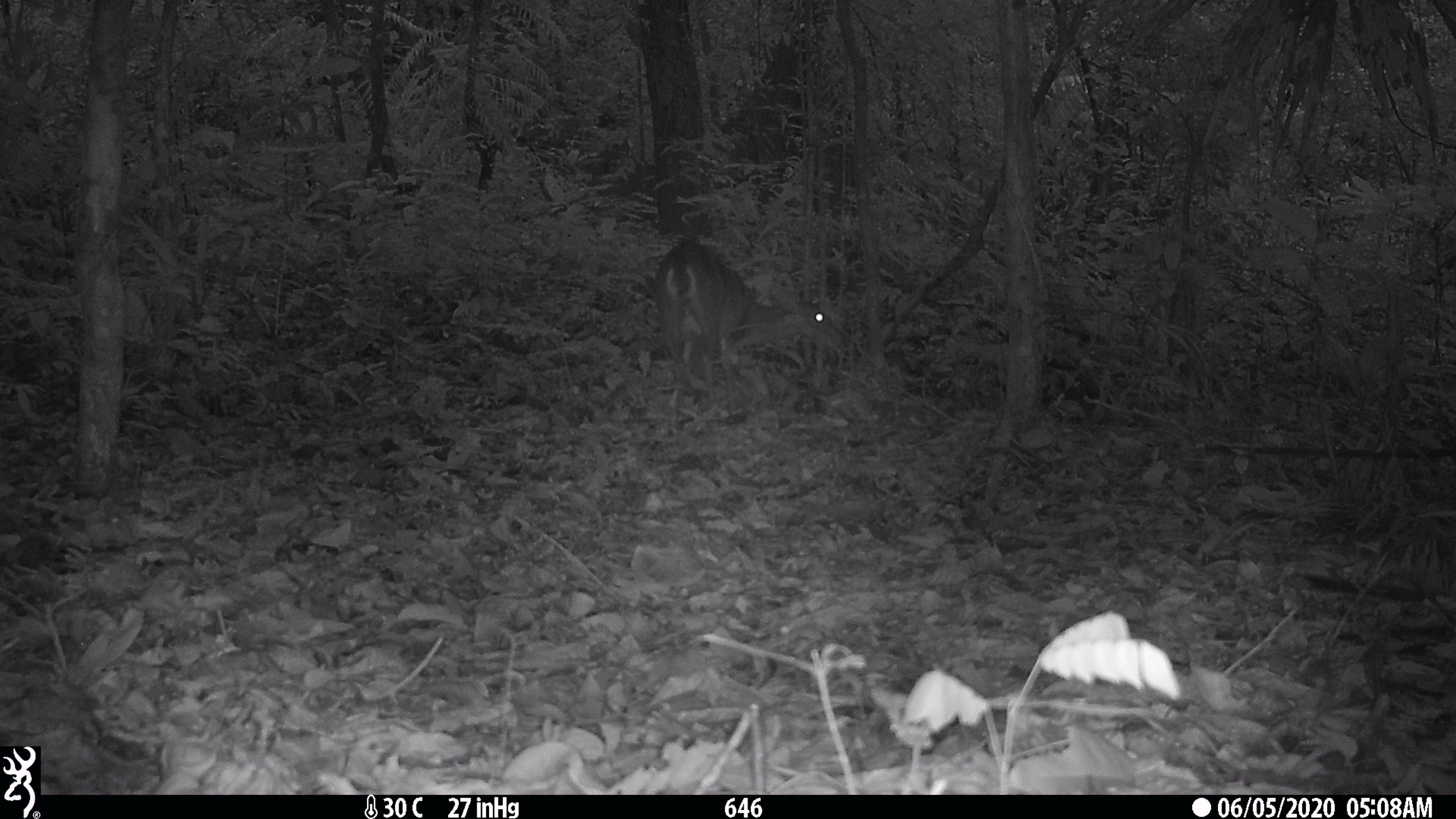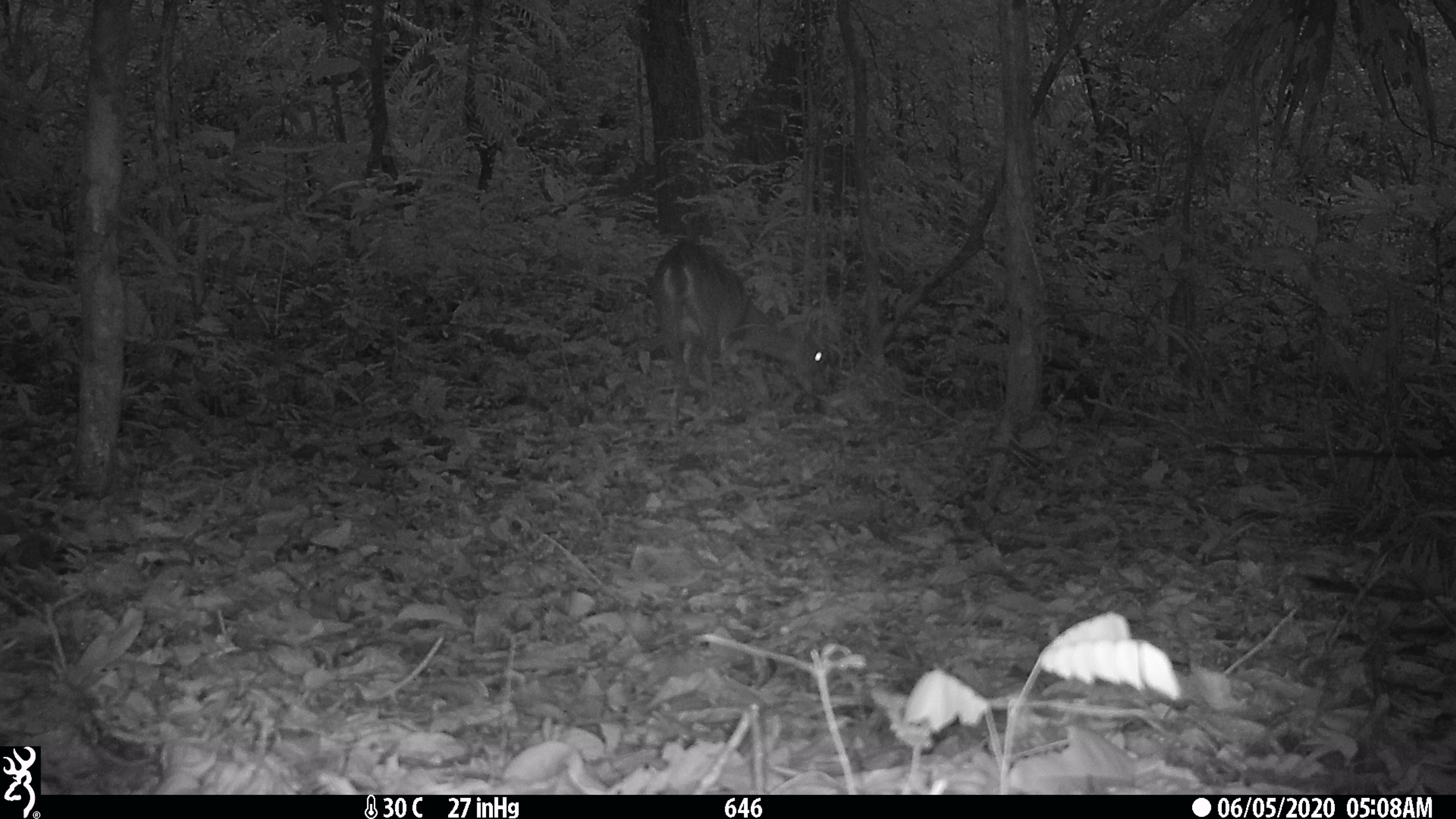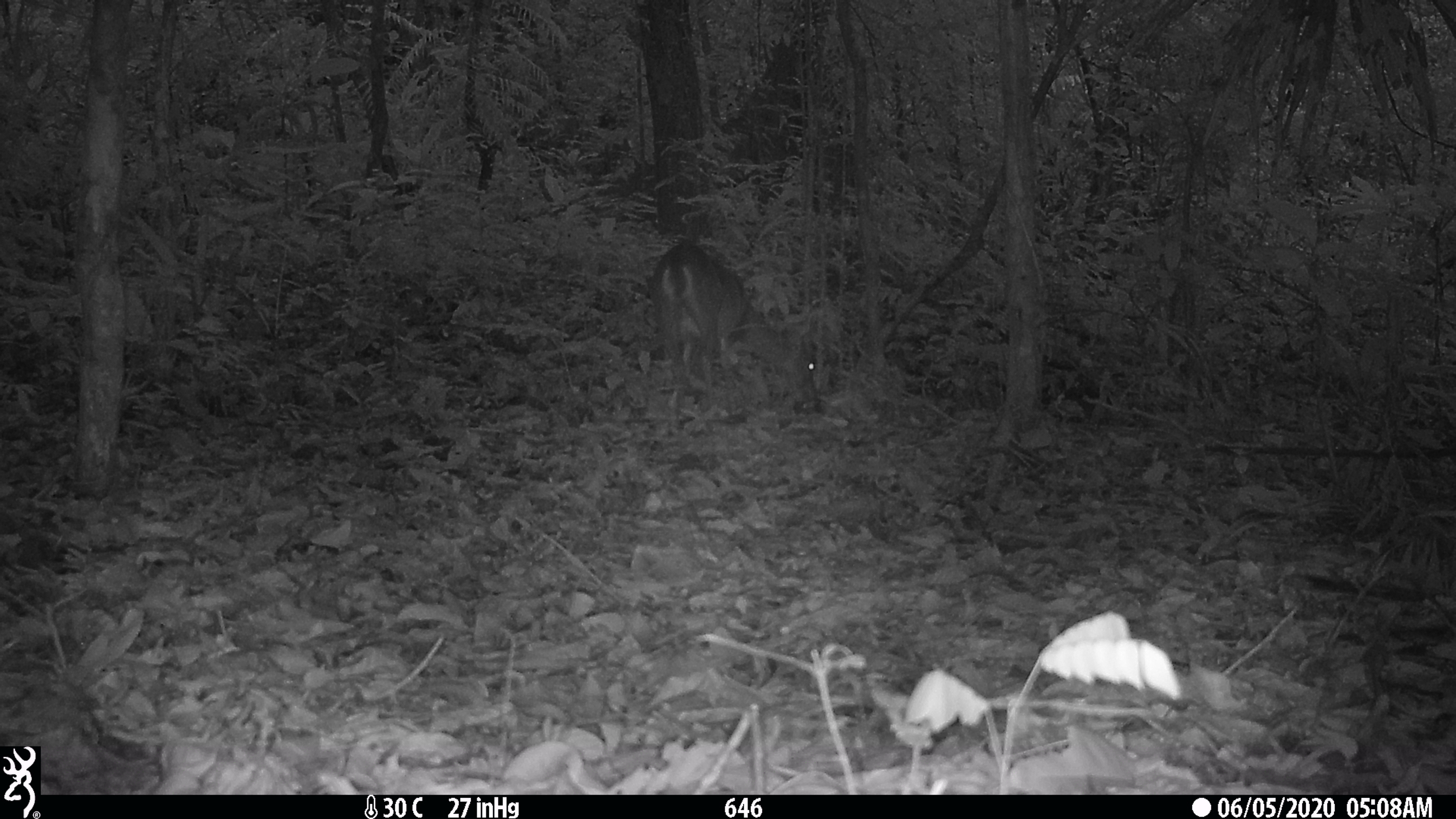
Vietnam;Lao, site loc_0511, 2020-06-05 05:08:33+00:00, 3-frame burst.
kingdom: Animalia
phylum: Chordata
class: Mammalia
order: Artiodactyla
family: Cervidae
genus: Muntiacus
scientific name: Muntiacus vuquangensis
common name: large-antlered muntjac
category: large antlered muntjac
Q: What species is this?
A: Large antlered muntjac (large-antlered muntjac) (Muntiacus vuquangensis).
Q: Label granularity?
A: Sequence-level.